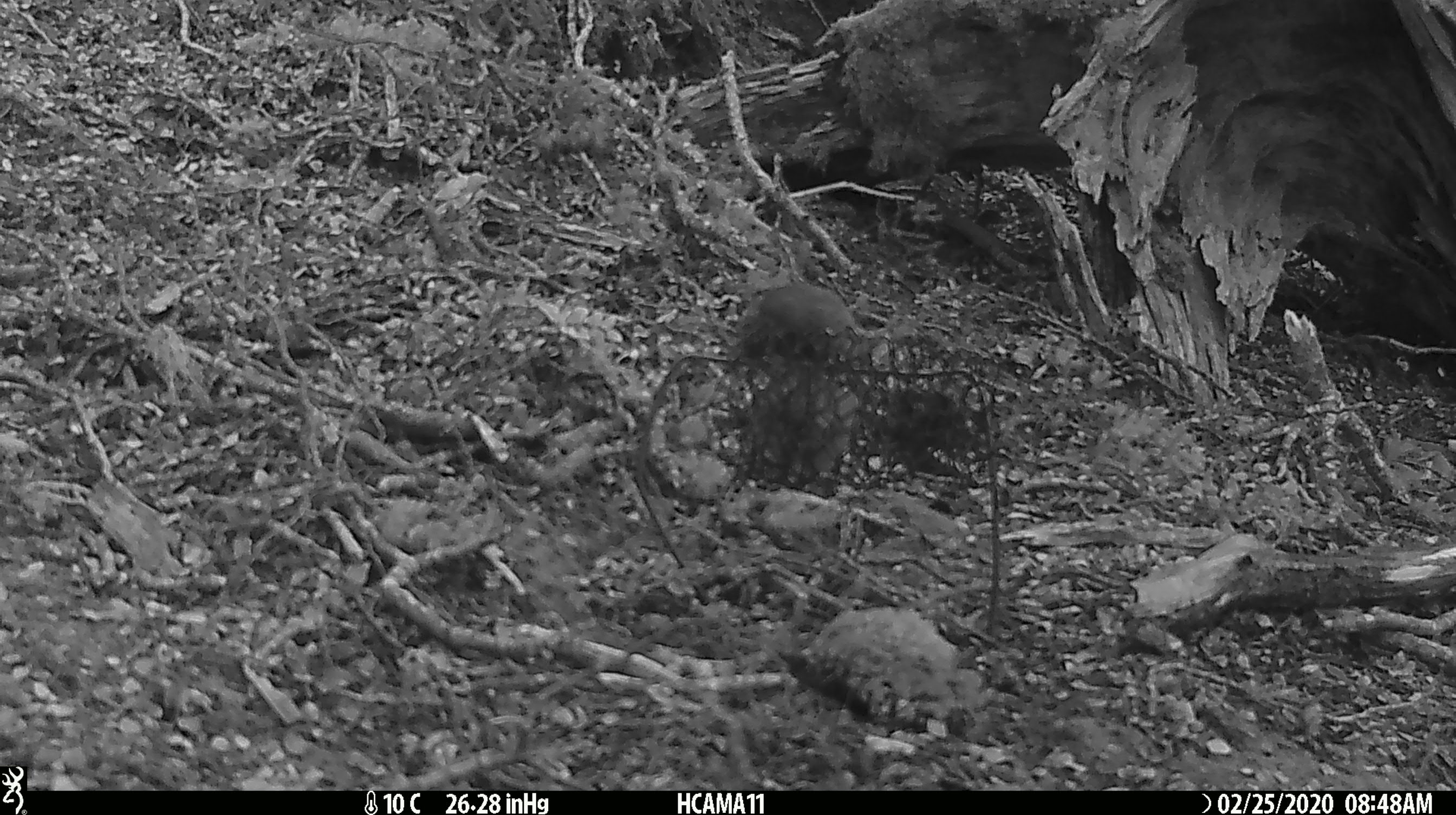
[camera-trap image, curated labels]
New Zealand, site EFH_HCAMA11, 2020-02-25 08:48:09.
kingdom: Animalia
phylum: Chordata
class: Mammalia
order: Rodentia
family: Muridae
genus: Mus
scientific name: Mus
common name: mouse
Mouse (Mus).